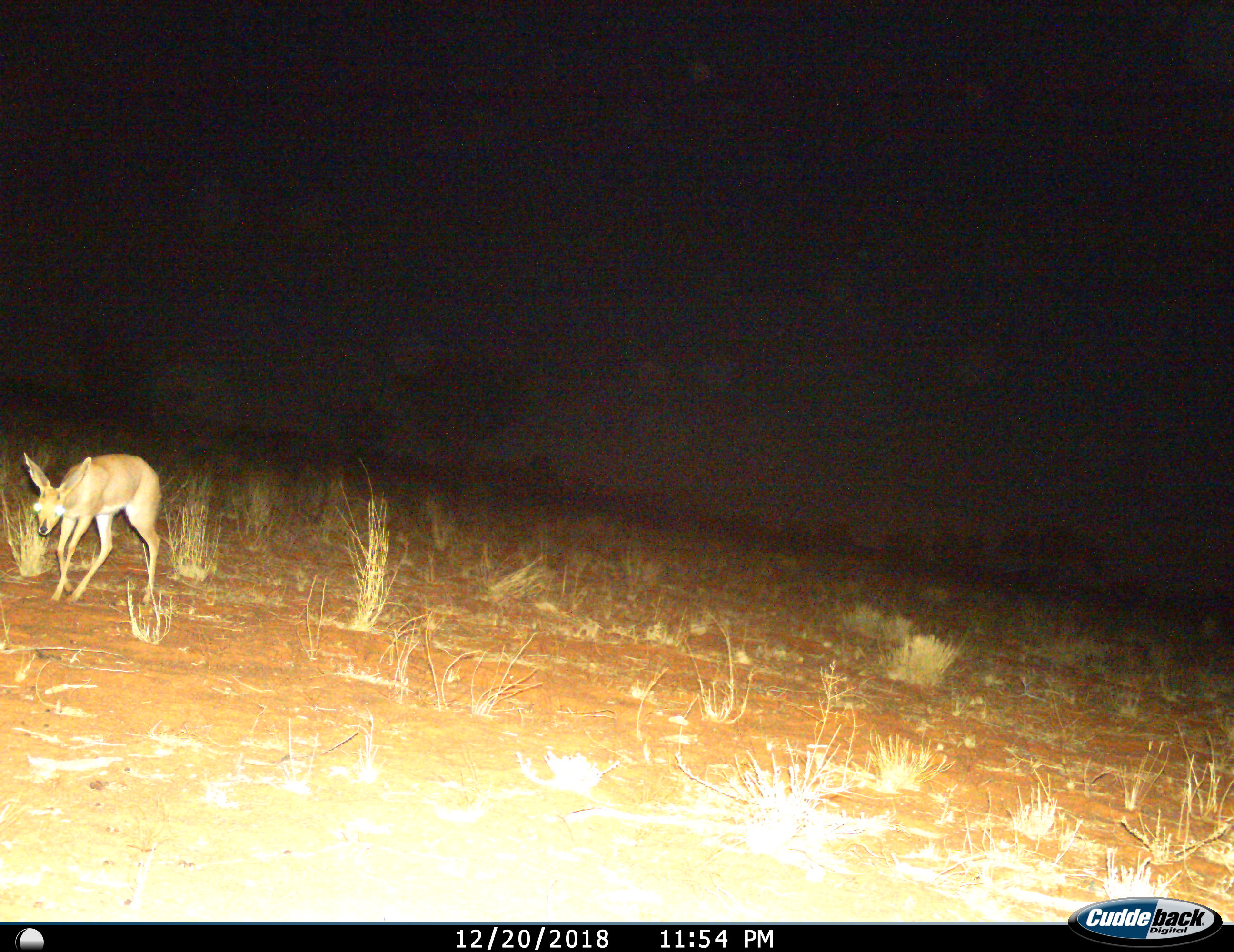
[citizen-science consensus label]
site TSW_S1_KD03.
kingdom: Animalia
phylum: Chordata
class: Mammalia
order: Artiodactyla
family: Bovidae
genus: Raphicerus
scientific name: Raphicerus campestris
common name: steenbok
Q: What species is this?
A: Steenbok (Raphicerus campestris).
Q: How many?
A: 1.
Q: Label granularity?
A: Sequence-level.